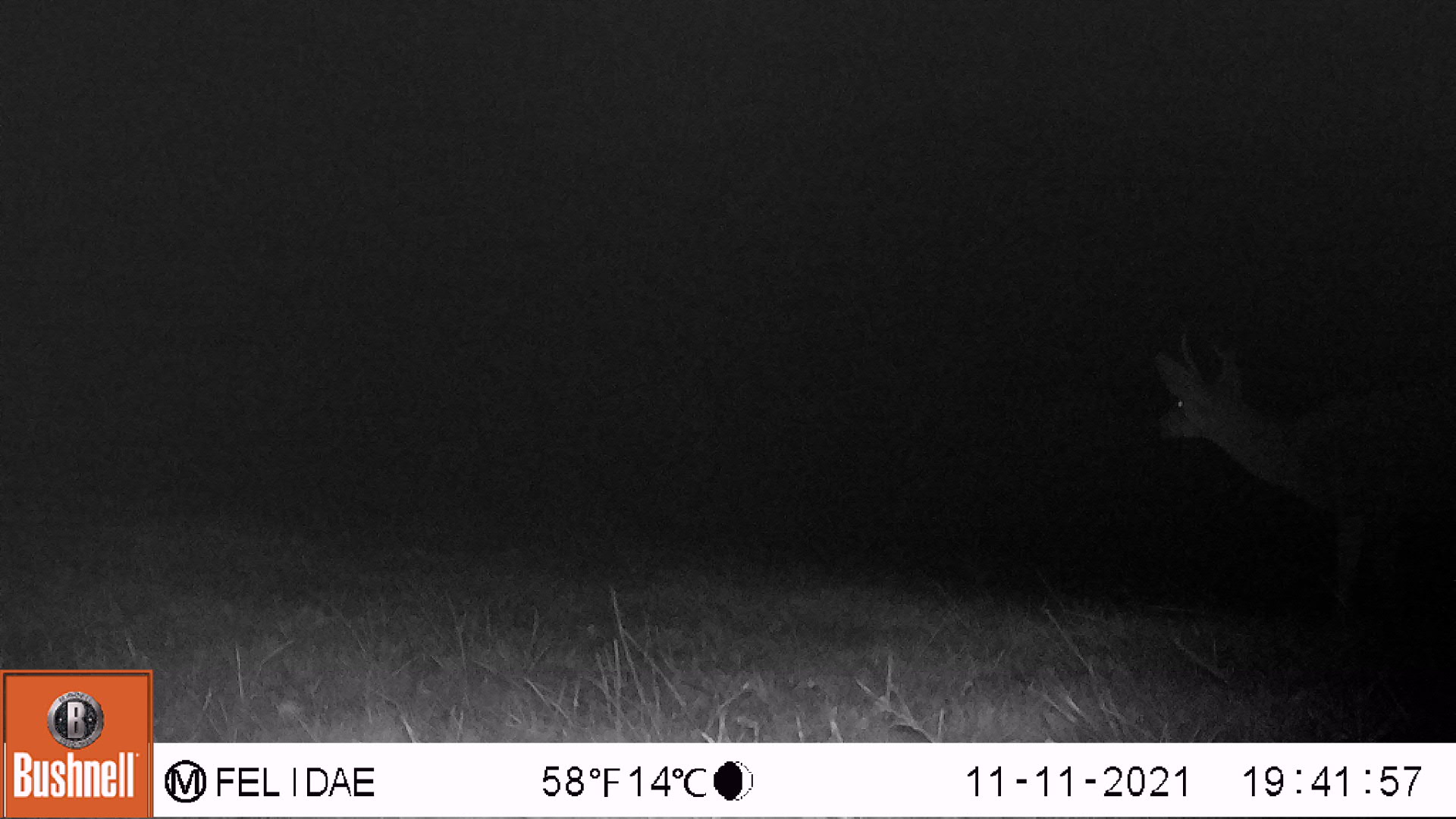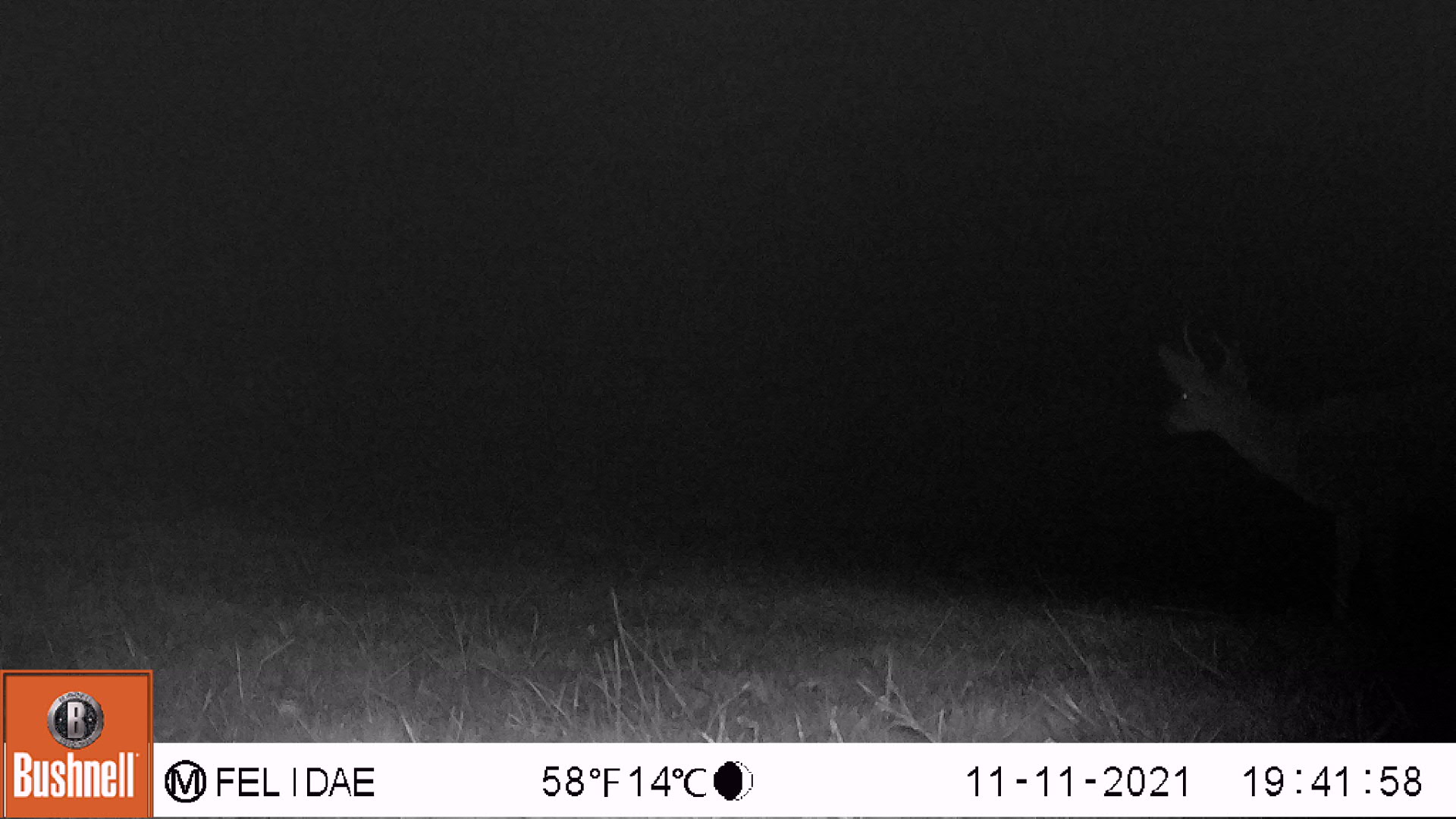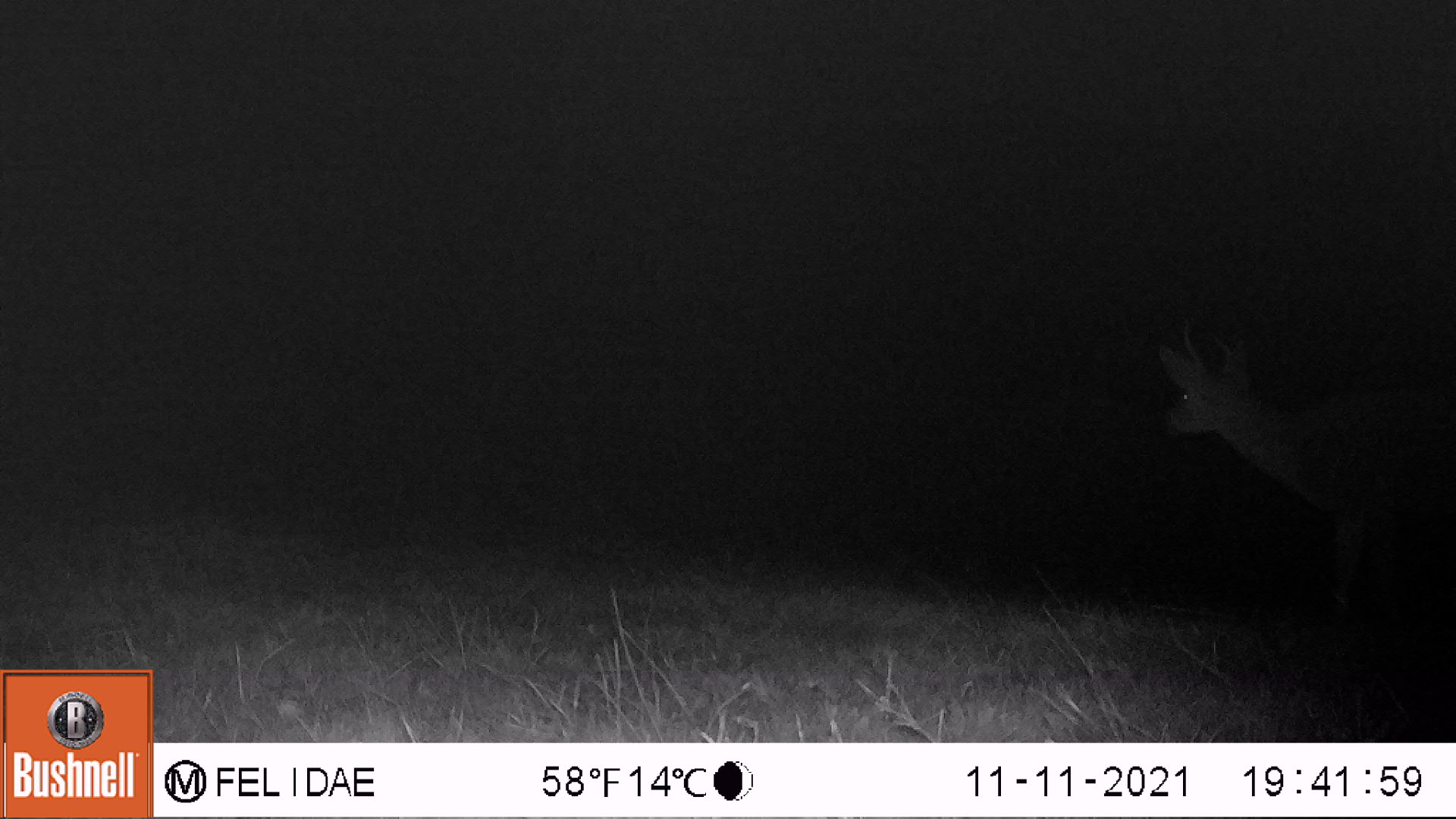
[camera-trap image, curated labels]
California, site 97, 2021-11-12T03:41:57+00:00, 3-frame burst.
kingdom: Animalia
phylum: Chordata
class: Mammalia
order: Artiodactyla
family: Cervidae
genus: Odocoileus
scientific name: Odocoileus hemionus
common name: mule deer